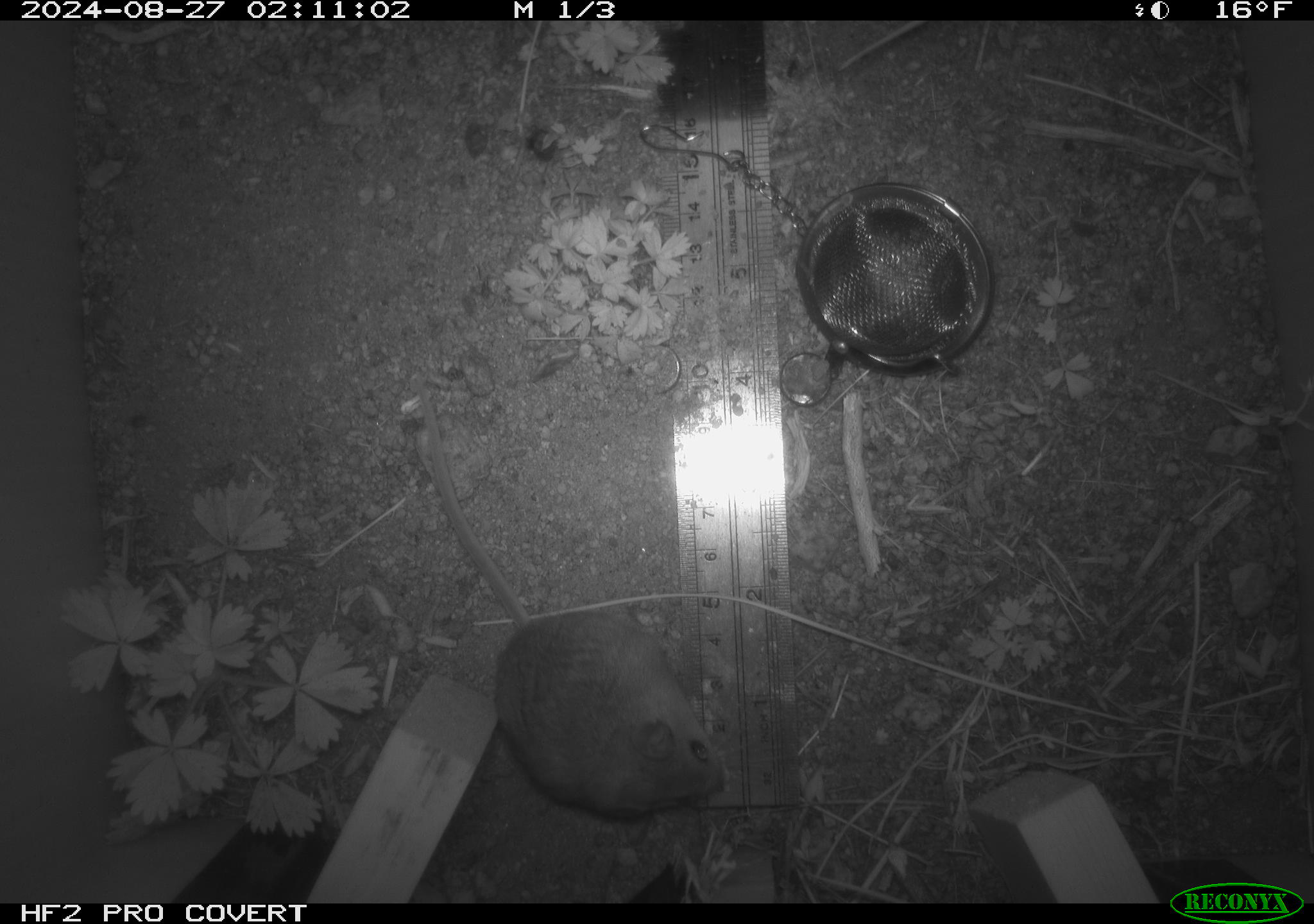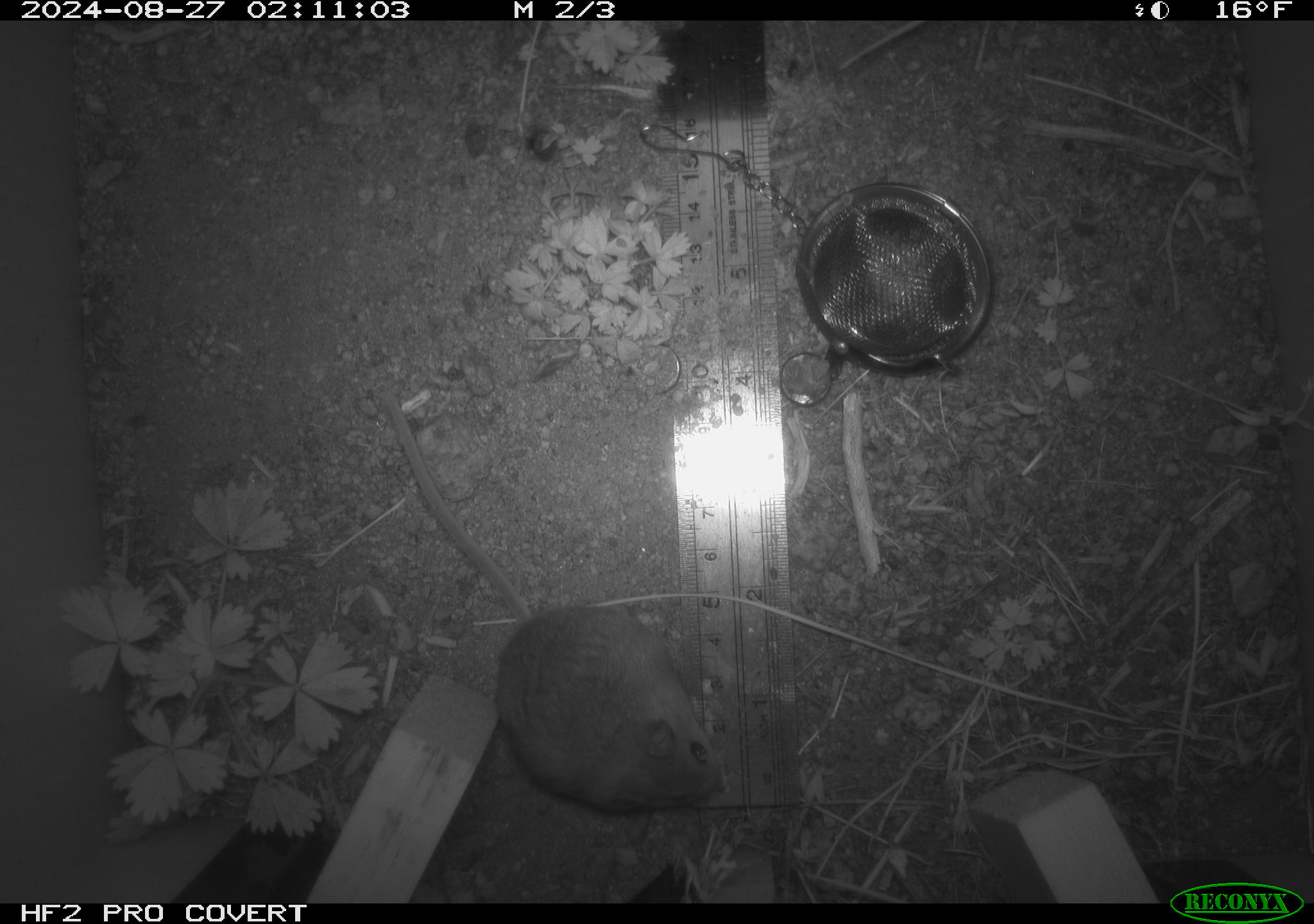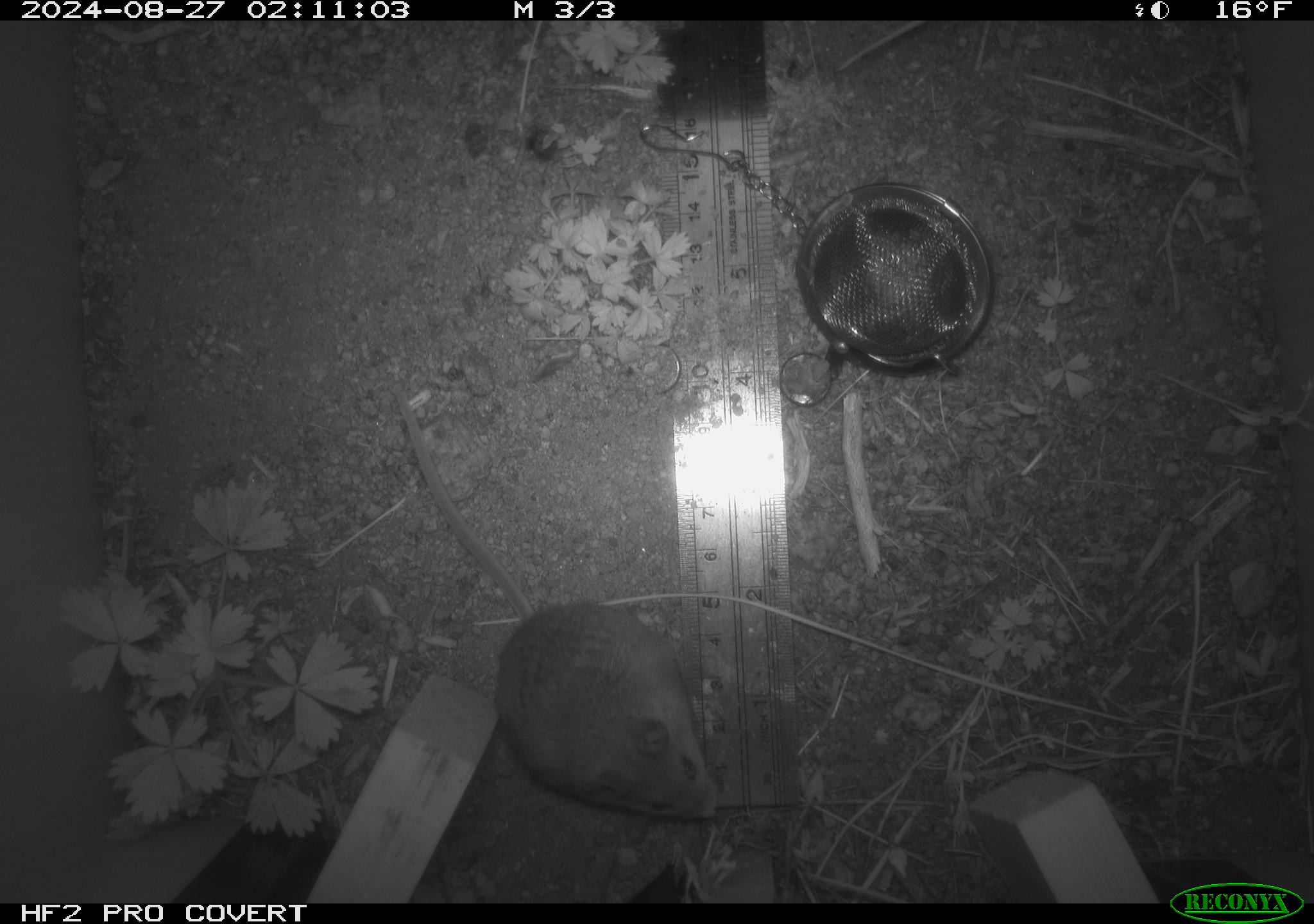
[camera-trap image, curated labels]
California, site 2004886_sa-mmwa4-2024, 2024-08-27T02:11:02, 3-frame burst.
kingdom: Animalia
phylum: Chordata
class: Mammalia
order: Rodentia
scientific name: Rodentia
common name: mouse species